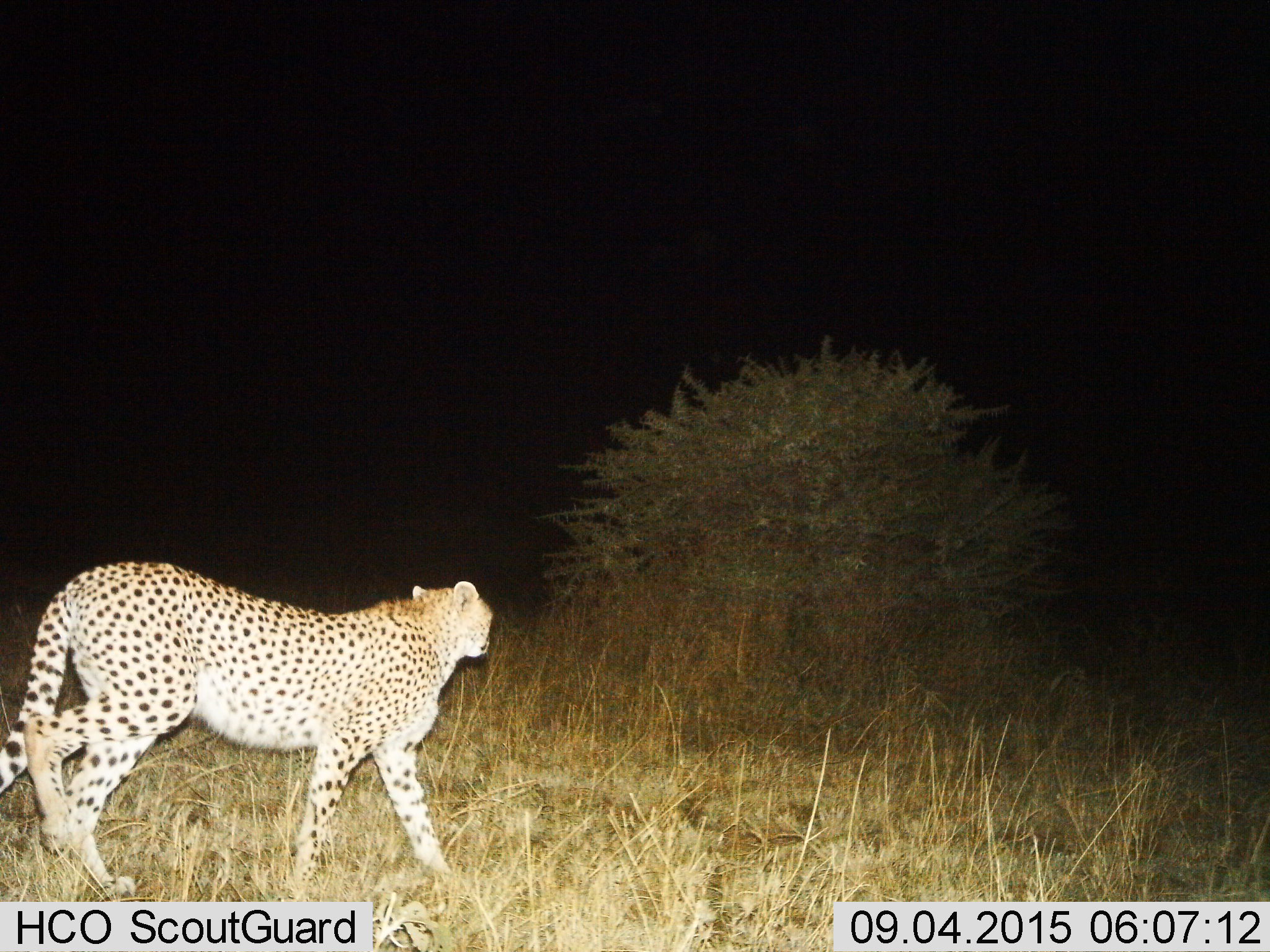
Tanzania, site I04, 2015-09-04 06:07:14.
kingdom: Animalia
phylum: Chordata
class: Mammalia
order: Carnivora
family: Felidae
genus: Acinonyx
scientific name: Acinonyx jubatus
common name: cheetah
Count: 1.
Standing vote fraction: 20%.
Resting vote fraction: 0%.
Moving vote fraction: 80%.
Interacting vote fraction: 0%.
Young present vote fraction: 0%.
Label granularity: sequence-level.